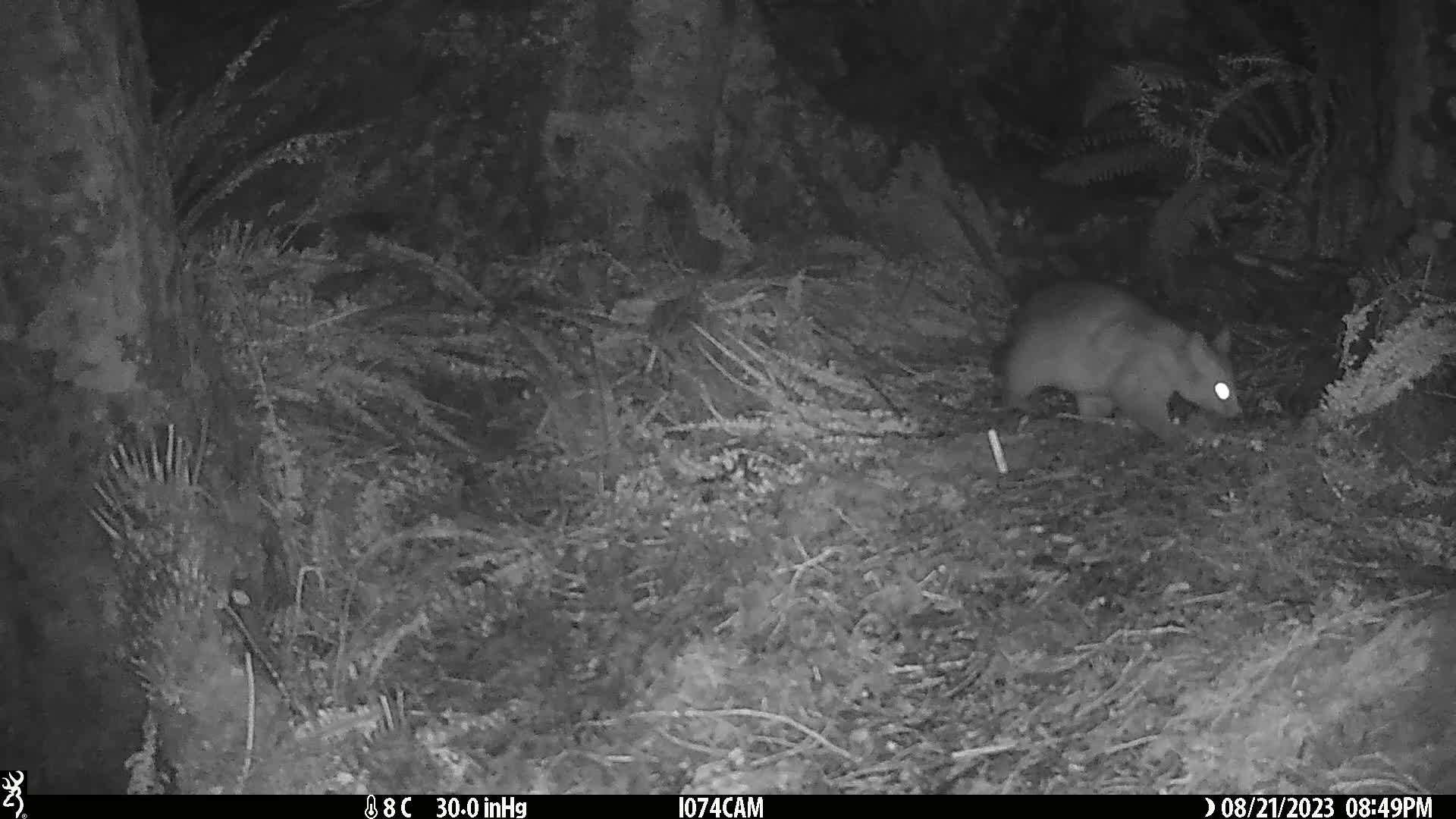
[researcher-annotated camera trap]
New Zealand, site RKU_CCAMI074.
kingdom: Animalia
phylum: Chordata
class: Mammalia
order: Diprotodontia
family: Phalangeridae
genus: Trichosurus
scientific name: Trichosurus vulpecula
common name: common brushtail possum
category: possum